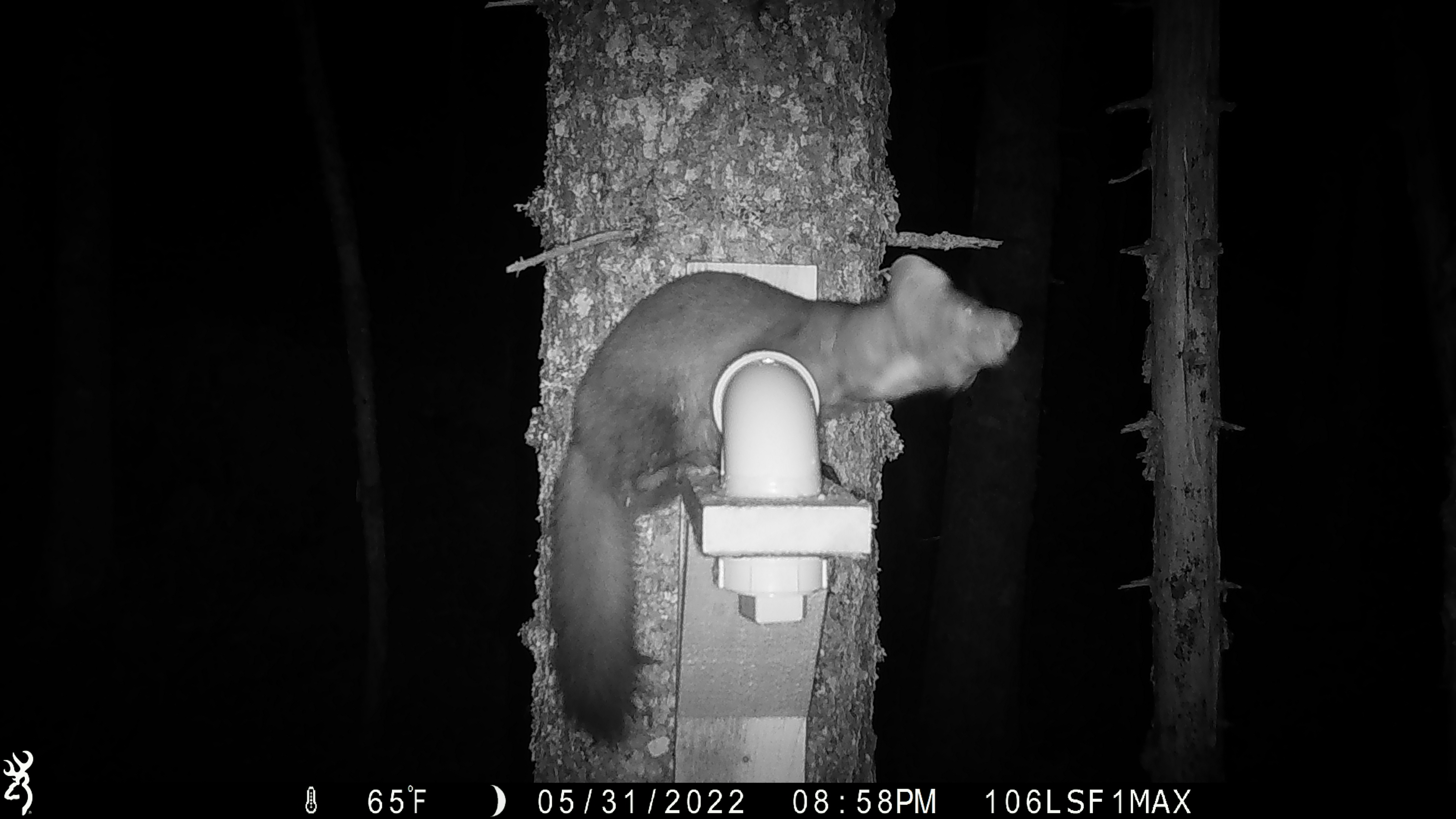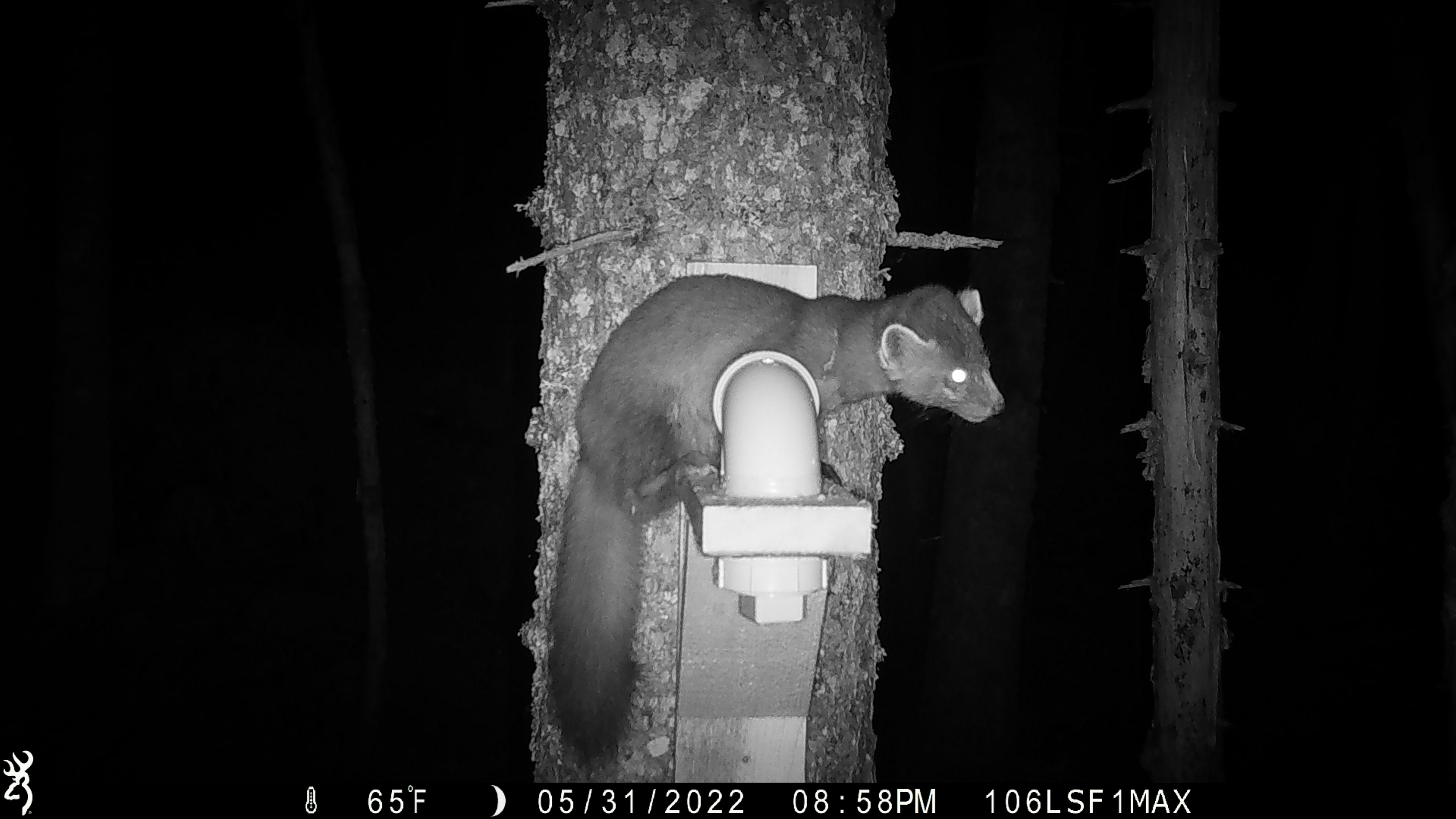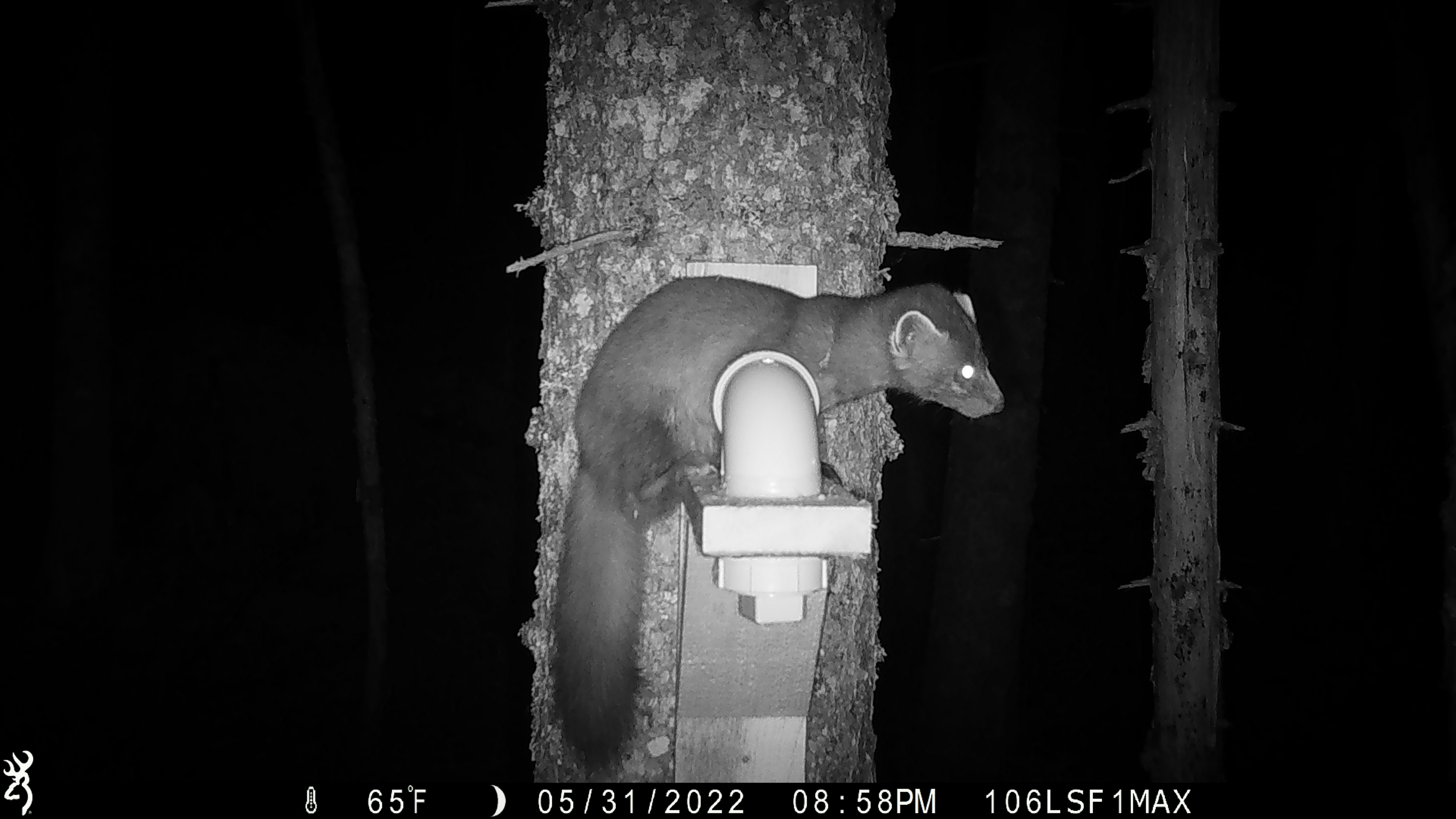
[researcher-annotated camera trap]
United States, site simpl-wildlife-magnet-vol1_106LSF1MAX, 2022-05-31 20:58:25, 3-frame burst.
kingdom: Animalia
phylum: Chordata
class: Mammalia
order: Carnivora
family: Mustelidae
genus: Martes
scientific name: Martes americana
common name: american marten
American marten (Martes americana).